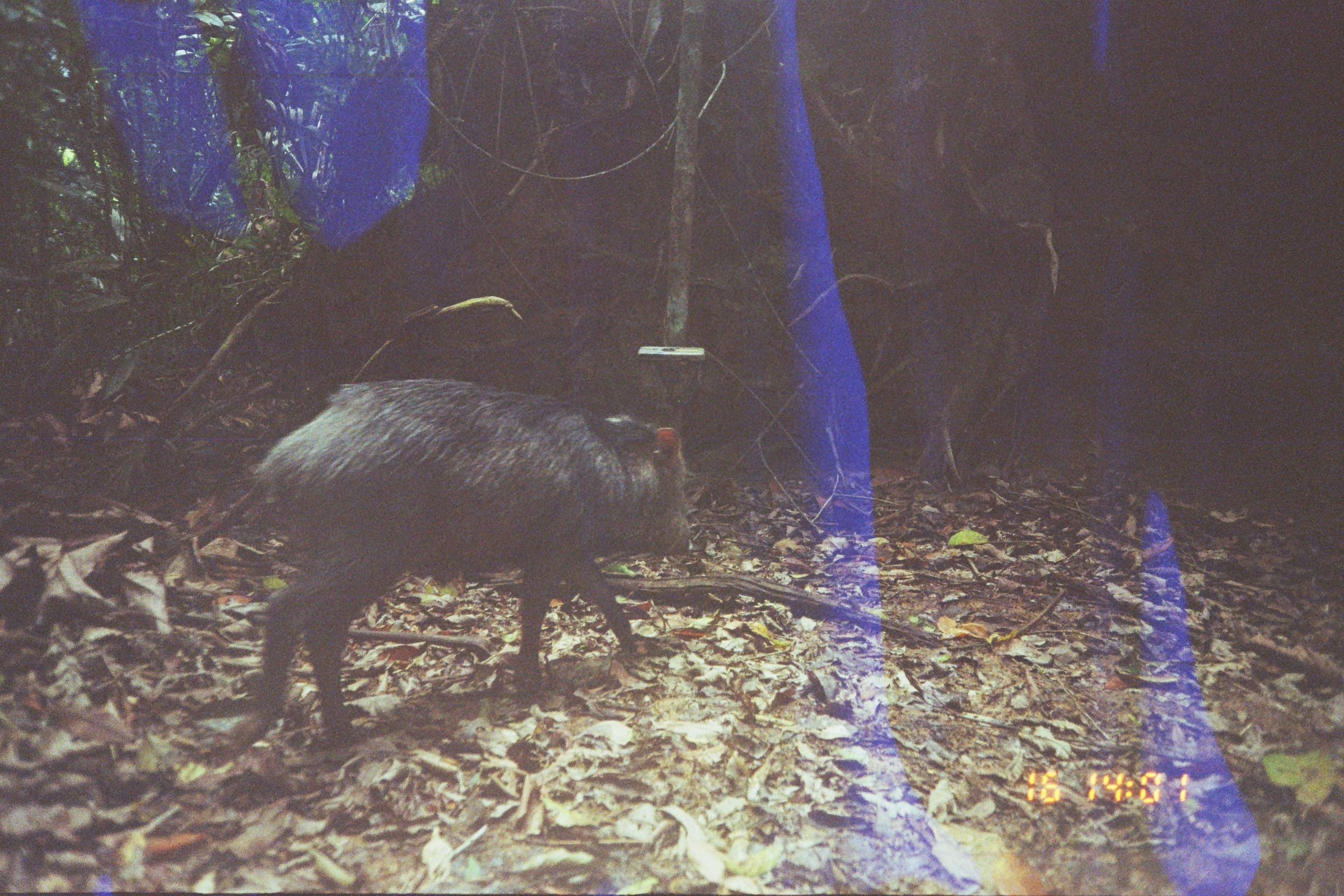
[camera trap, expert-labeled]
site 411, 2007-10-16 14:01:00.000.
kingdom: Animalia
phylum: Chordata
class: Mammalia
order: Artiodactyla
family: Tayassuidae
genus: Tayassu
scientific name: Tayassu pecari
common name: white-lipped peccary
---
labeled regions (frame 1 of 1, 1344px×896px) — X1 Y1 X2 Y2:
tayassu pecari: 219 376 688 741